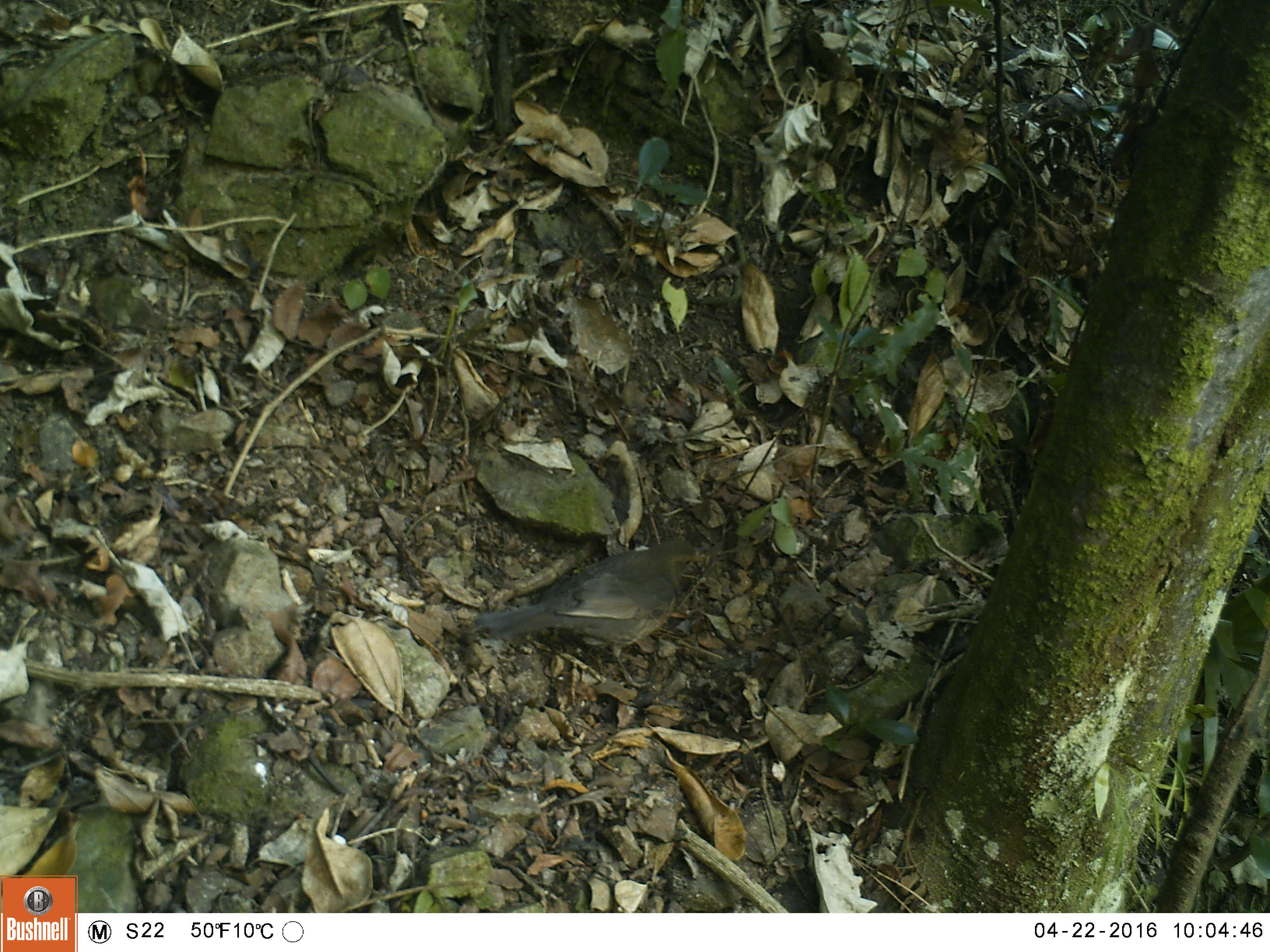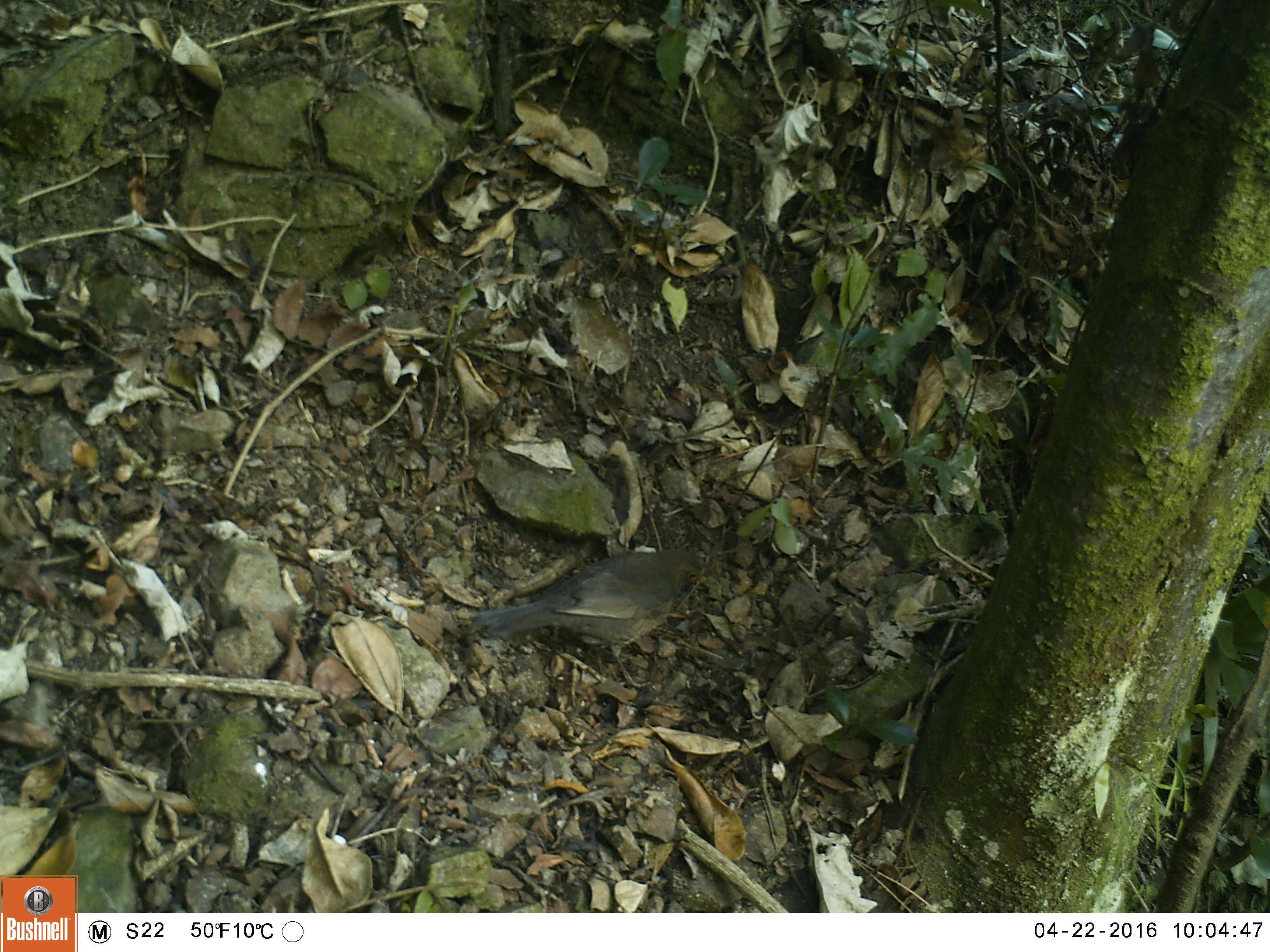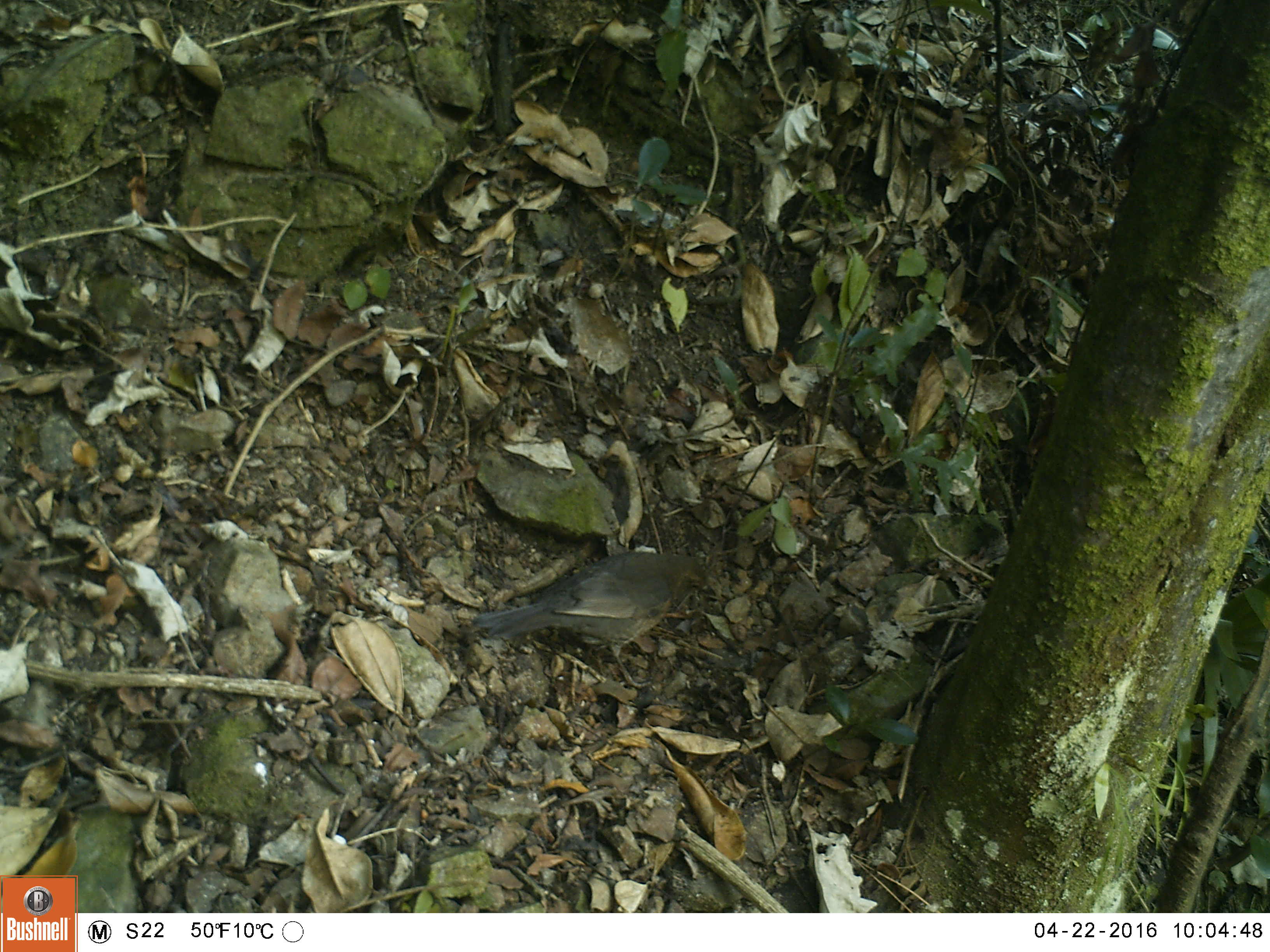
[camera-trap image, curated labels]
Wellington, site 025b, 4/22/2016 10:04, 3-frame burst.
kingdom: Animalia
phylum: Chordata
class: Aves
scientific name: Aves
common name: bird